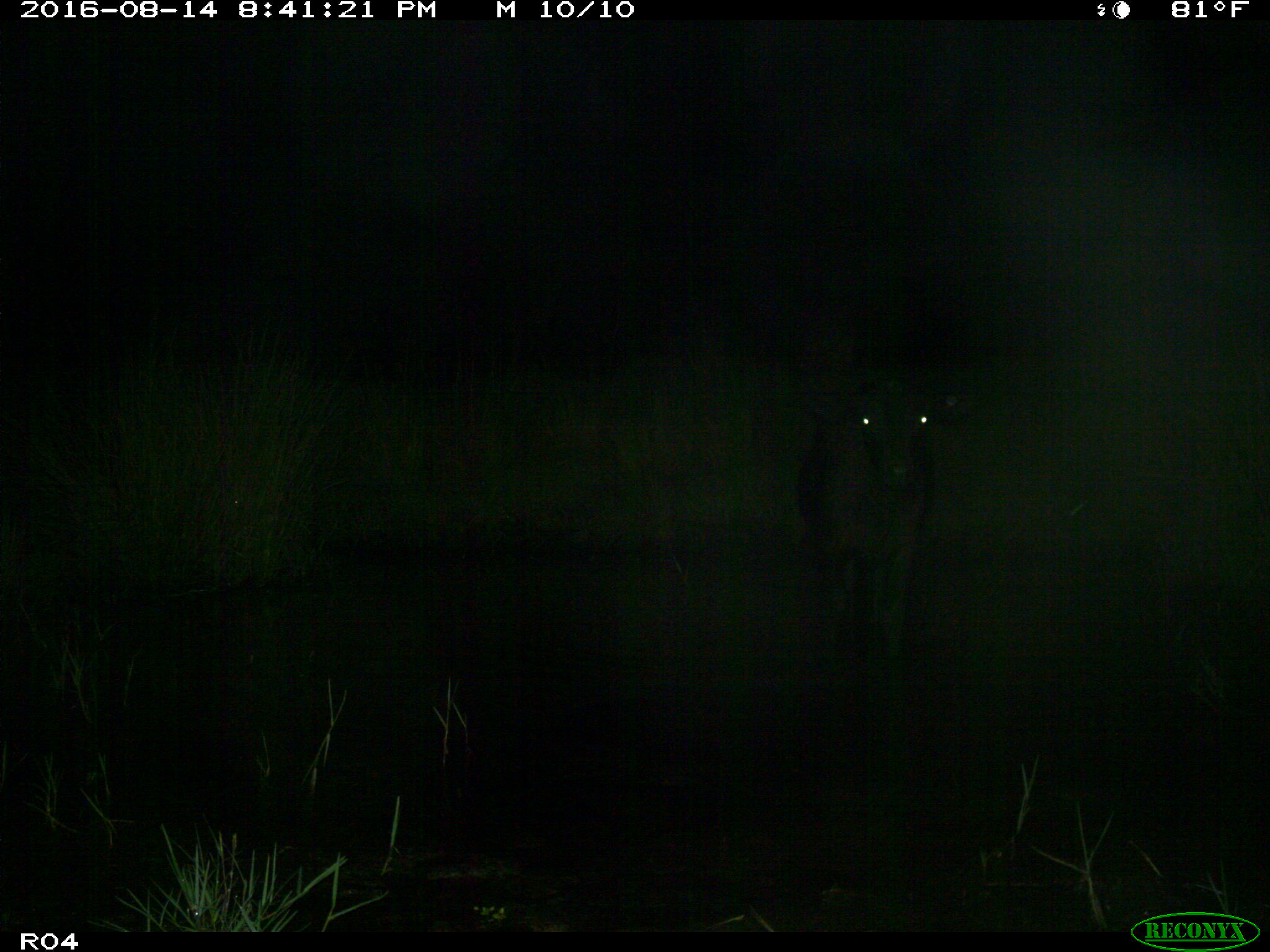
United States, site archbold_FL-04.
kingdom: Animalia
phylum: Chordata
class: Mammalia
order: Artiodactyla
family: Bovidae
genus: Bos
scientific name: Bos taurus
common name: domestic cow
Bos taurus (domestic cow).